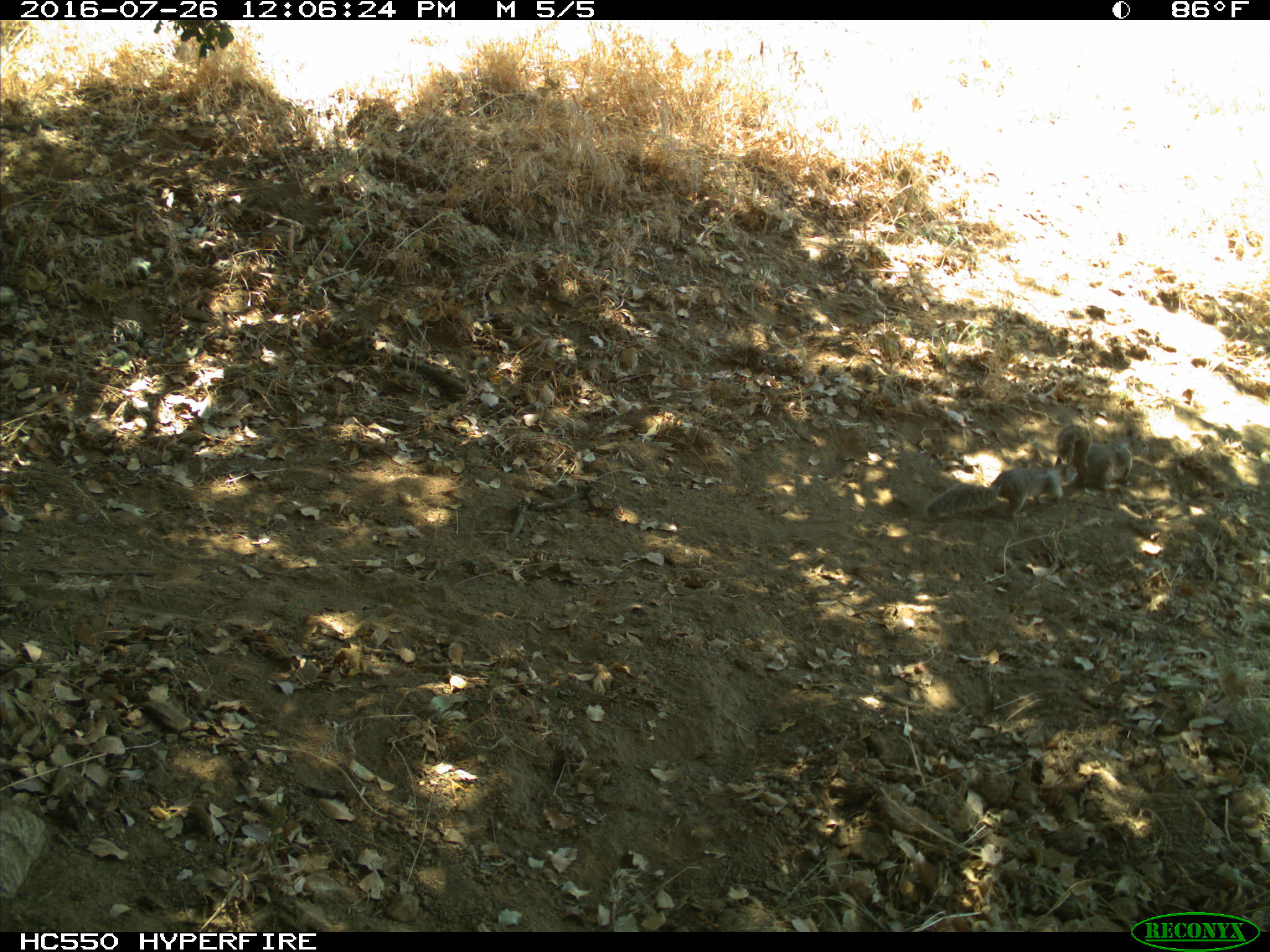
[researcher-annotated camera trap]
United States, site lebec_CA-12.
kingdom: Animalia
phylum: Chordata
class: Mammalia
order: Rodentia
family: Sciuridae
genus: Otospermophilus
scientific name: Otospermophilus beecheyi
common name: california ground squirrel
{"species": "Otospermophilus beecheyi (california ground squirrel)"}